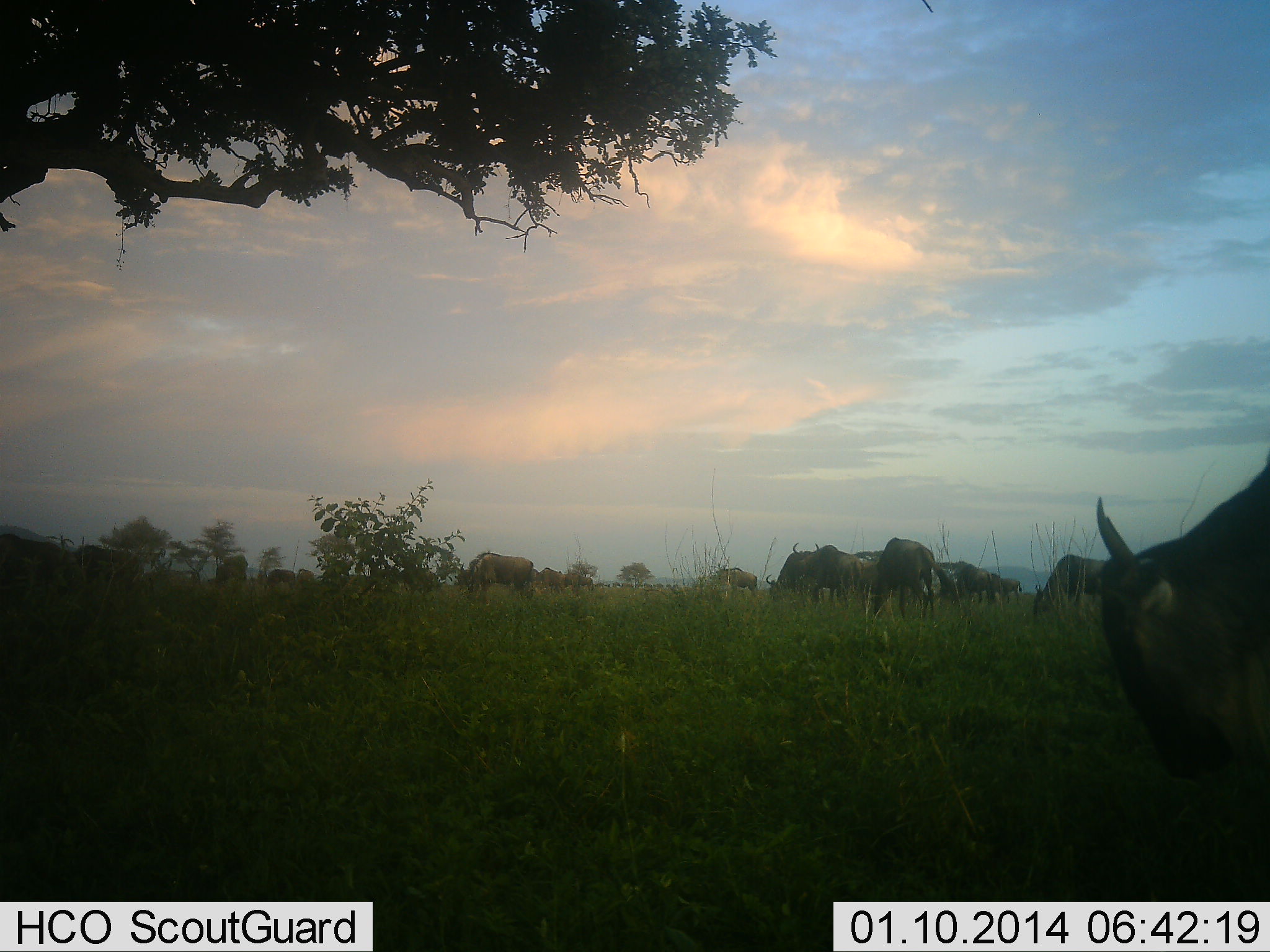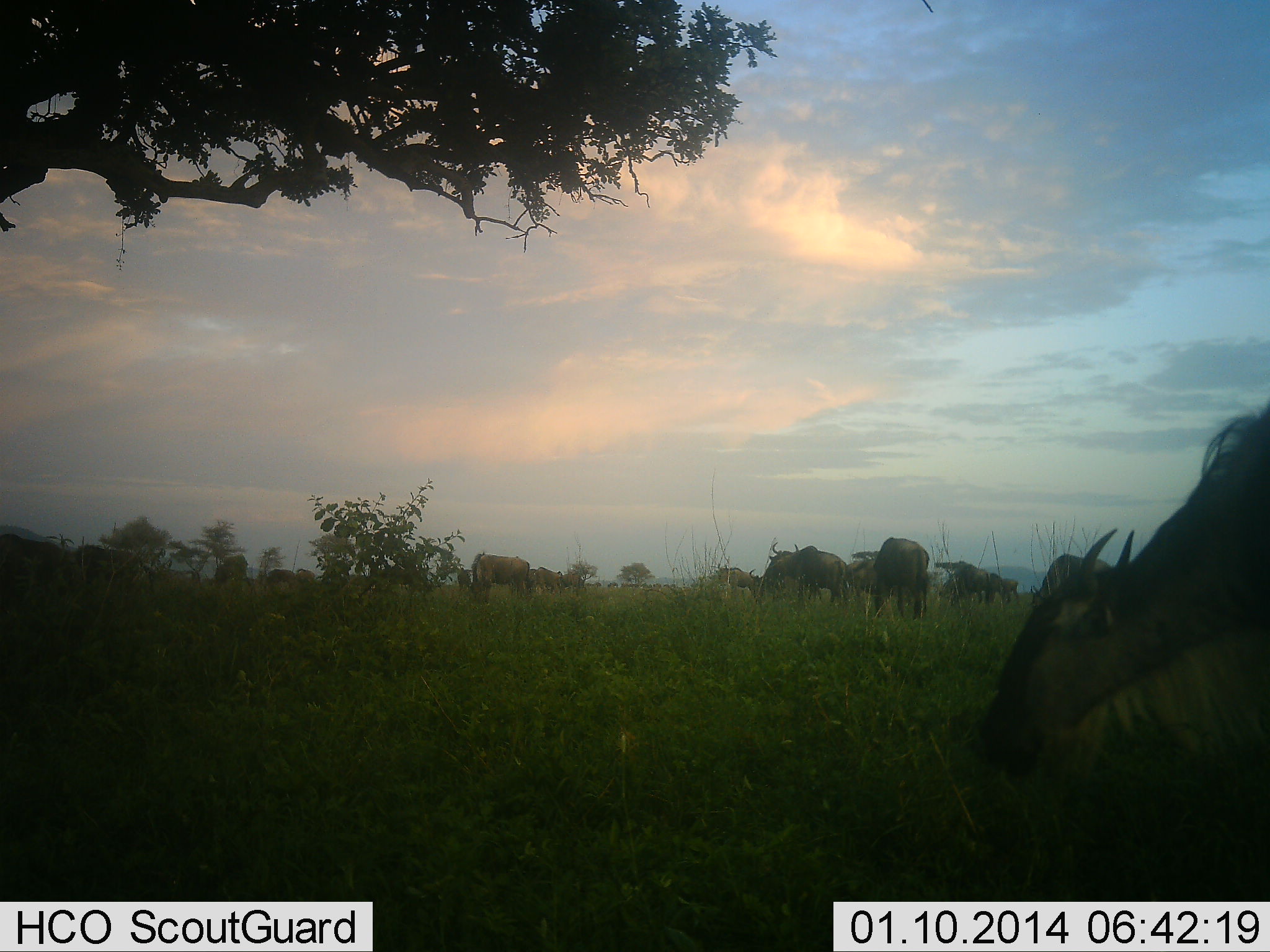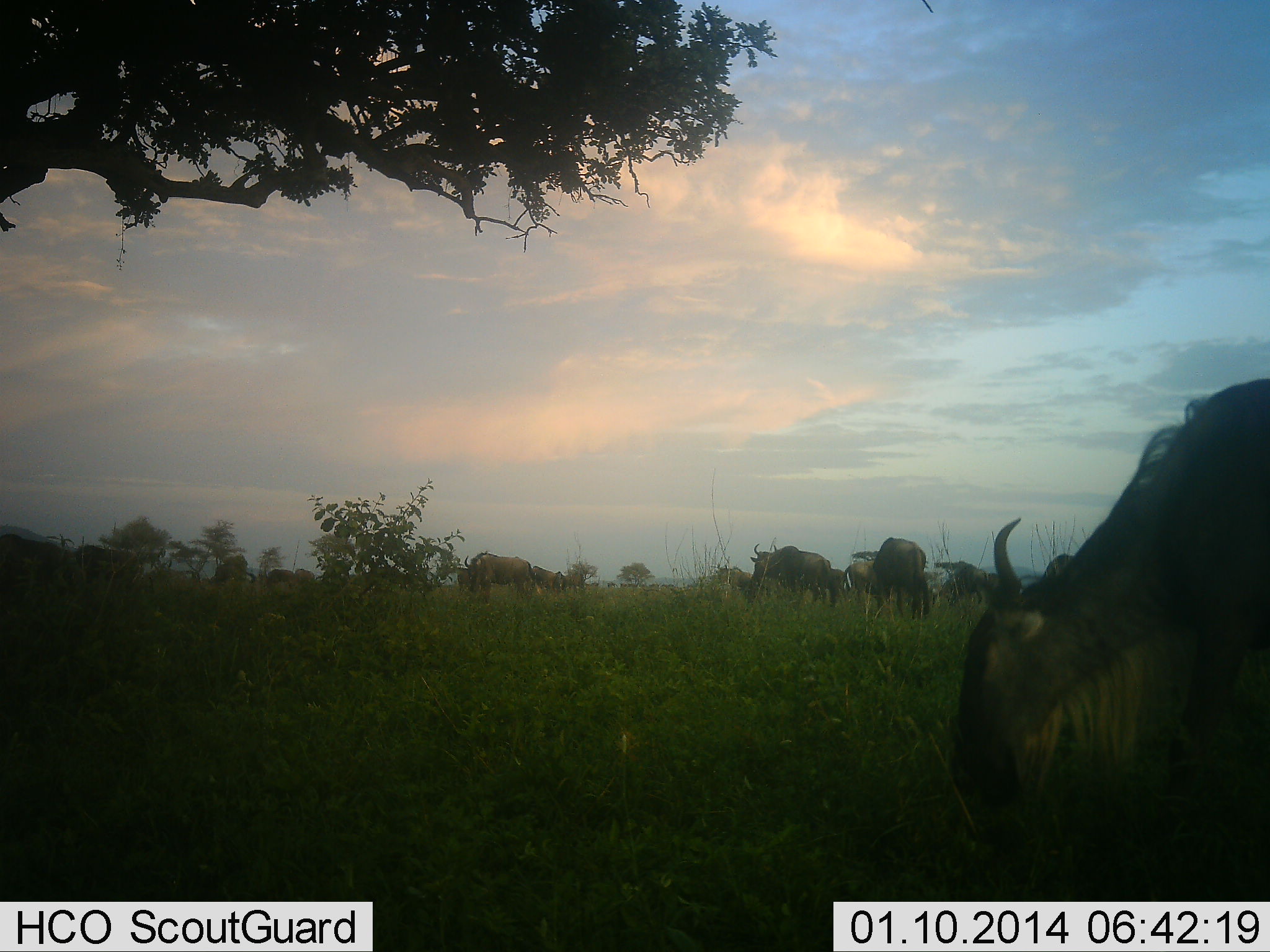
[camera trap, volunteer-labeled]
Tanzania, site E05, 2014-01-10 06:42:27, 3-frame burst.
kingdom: Animalia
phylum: Chordata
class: Mammalia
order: Artiodactyla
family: Bovidae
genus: Connochaetes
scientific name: Connochaetes taurinus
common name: blue wildebeest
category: wildebeest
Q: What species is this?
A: Wildebeest (blue wildebeest) (Connochaetes taurinus).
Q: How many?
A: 11-50.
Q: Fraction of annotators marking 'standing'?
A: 40%.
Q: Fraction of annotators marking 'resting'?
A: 0%.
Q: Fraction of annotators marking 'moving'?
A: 30%.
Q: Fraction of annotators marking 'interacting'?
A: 0%.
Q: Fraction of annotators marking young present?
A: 0%.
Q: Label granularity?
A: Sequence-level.